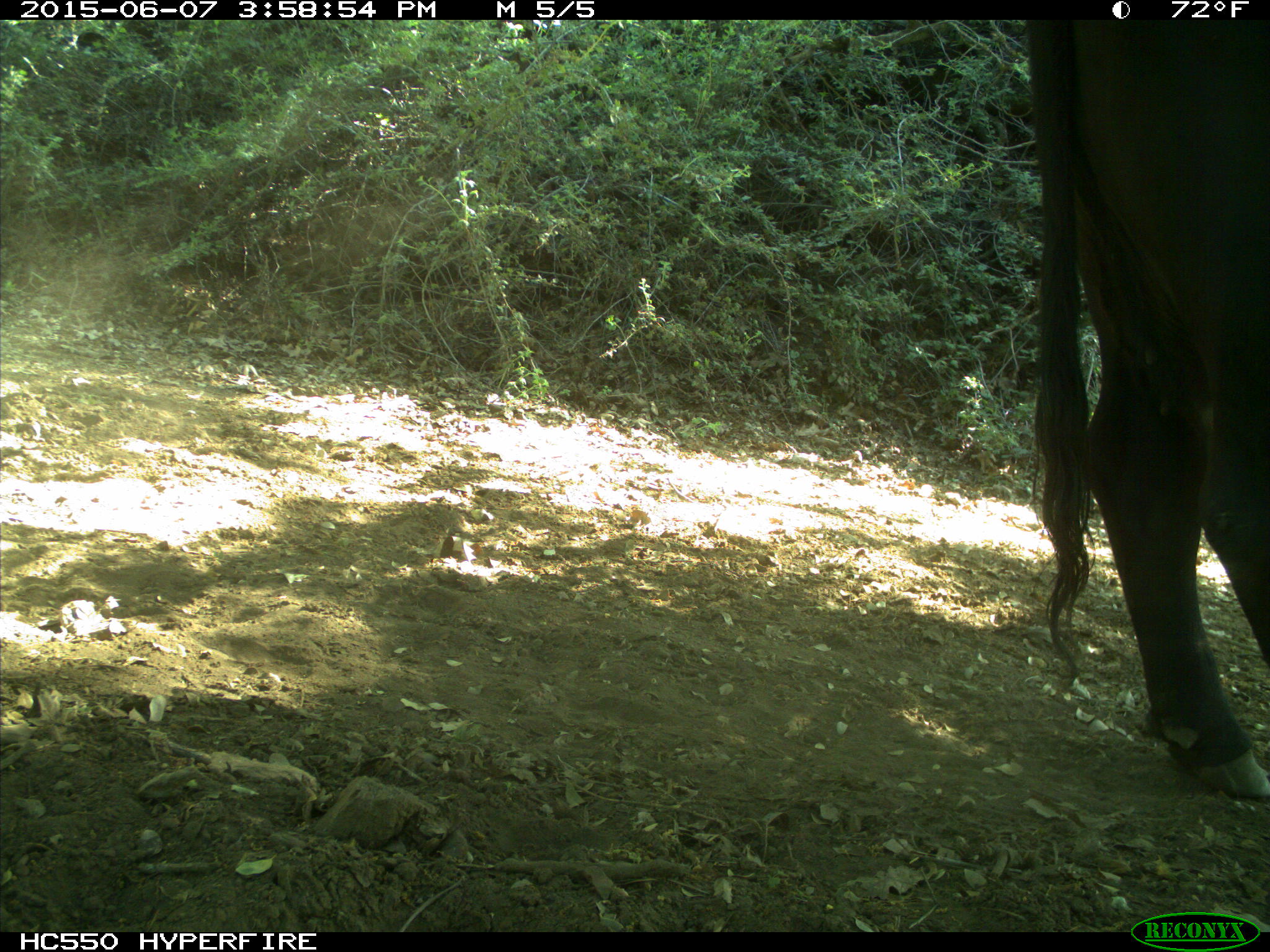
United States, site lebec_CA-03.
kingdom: Animalia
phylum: Chordata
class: Mammalia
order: Artiodactyla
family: Bovidae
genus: Bos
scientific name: Bos taurus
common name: domestic cow